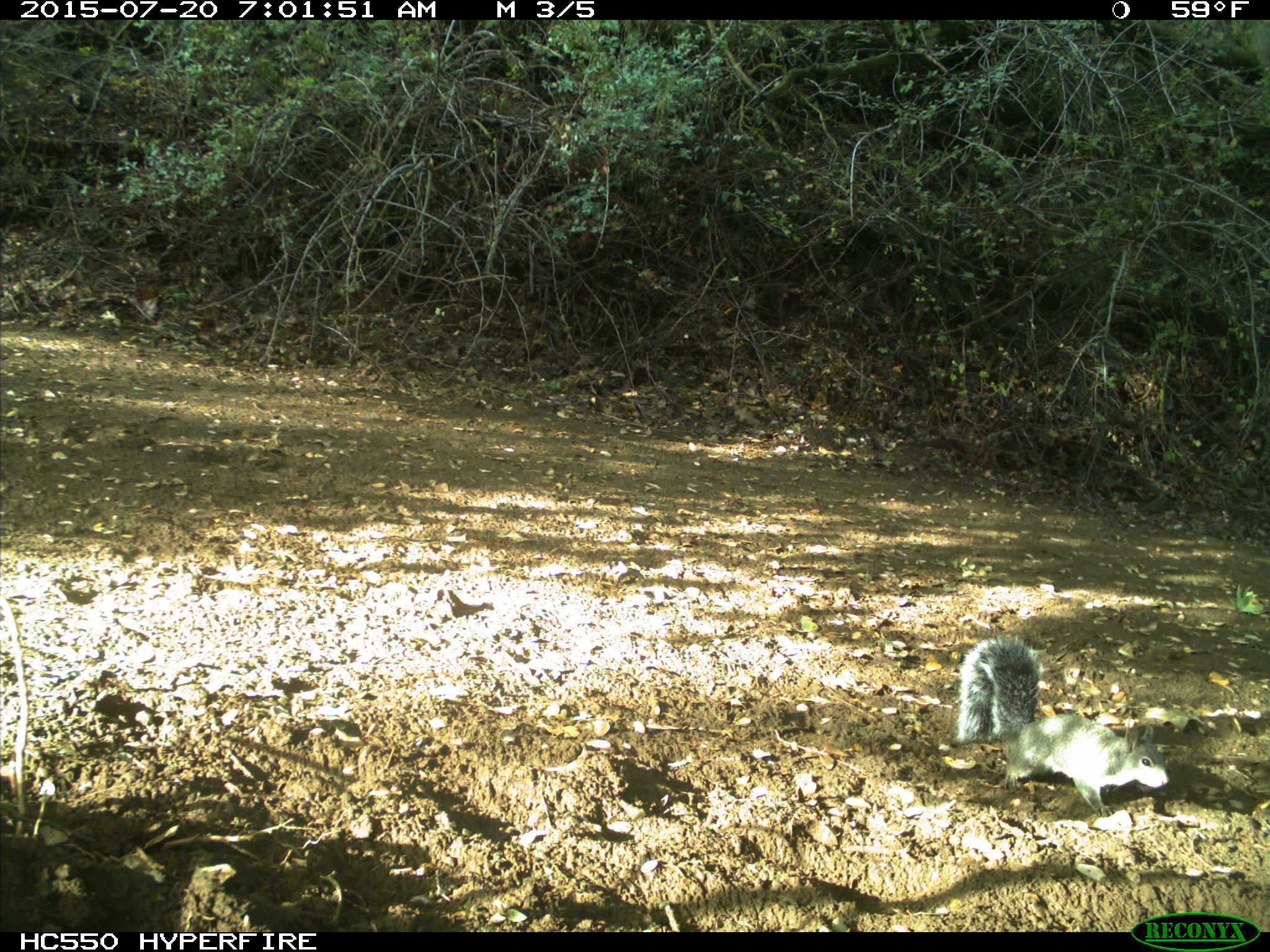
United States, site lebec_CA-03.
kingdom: Animalia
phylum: Chordata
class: Mammalia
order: Rodentia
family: Sciuridae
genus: Sciurus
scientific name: Sciurus carolinensis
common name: eastern gray squirrel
Sciurus carolinensis (eastern gray squirrel).